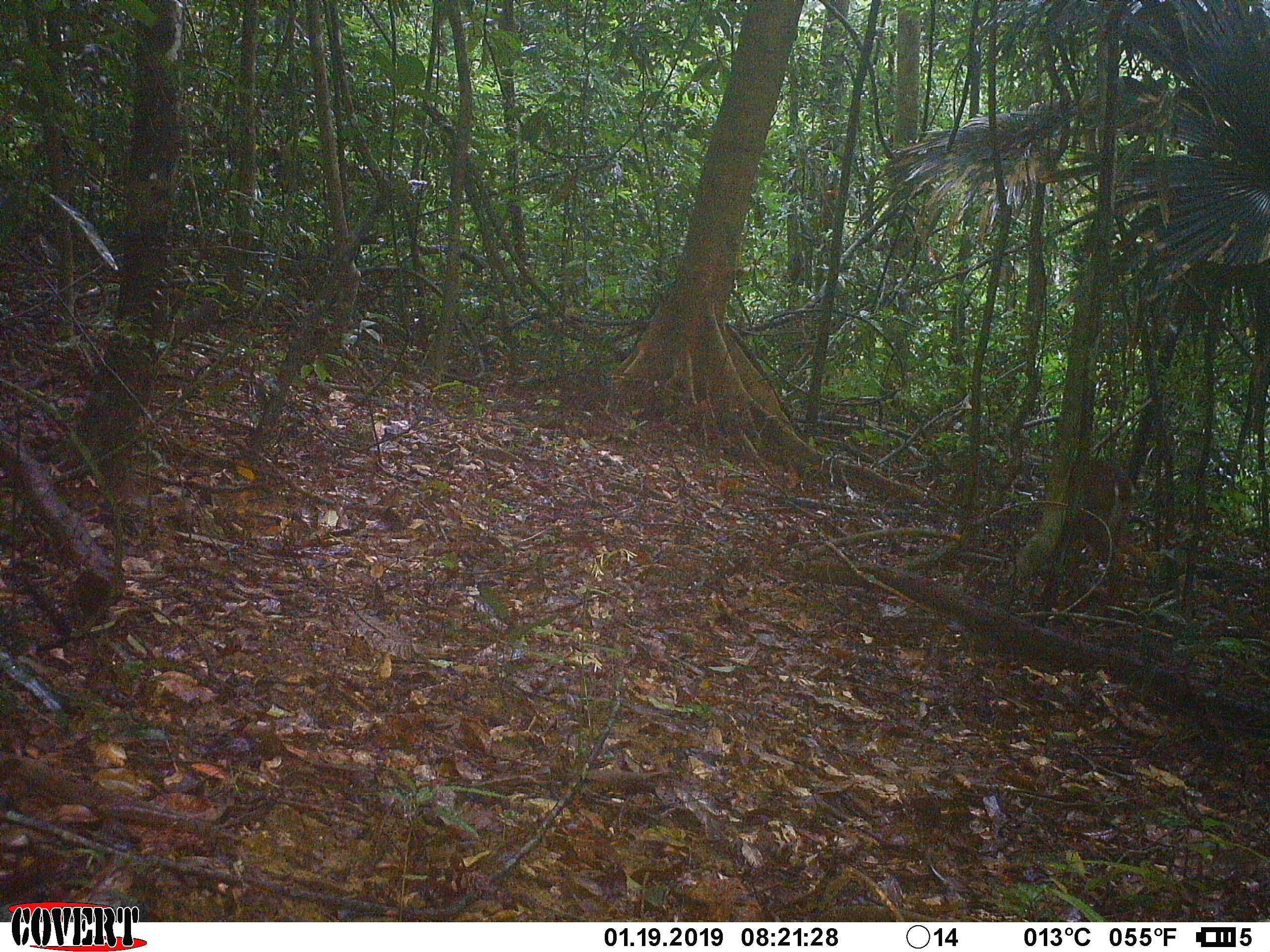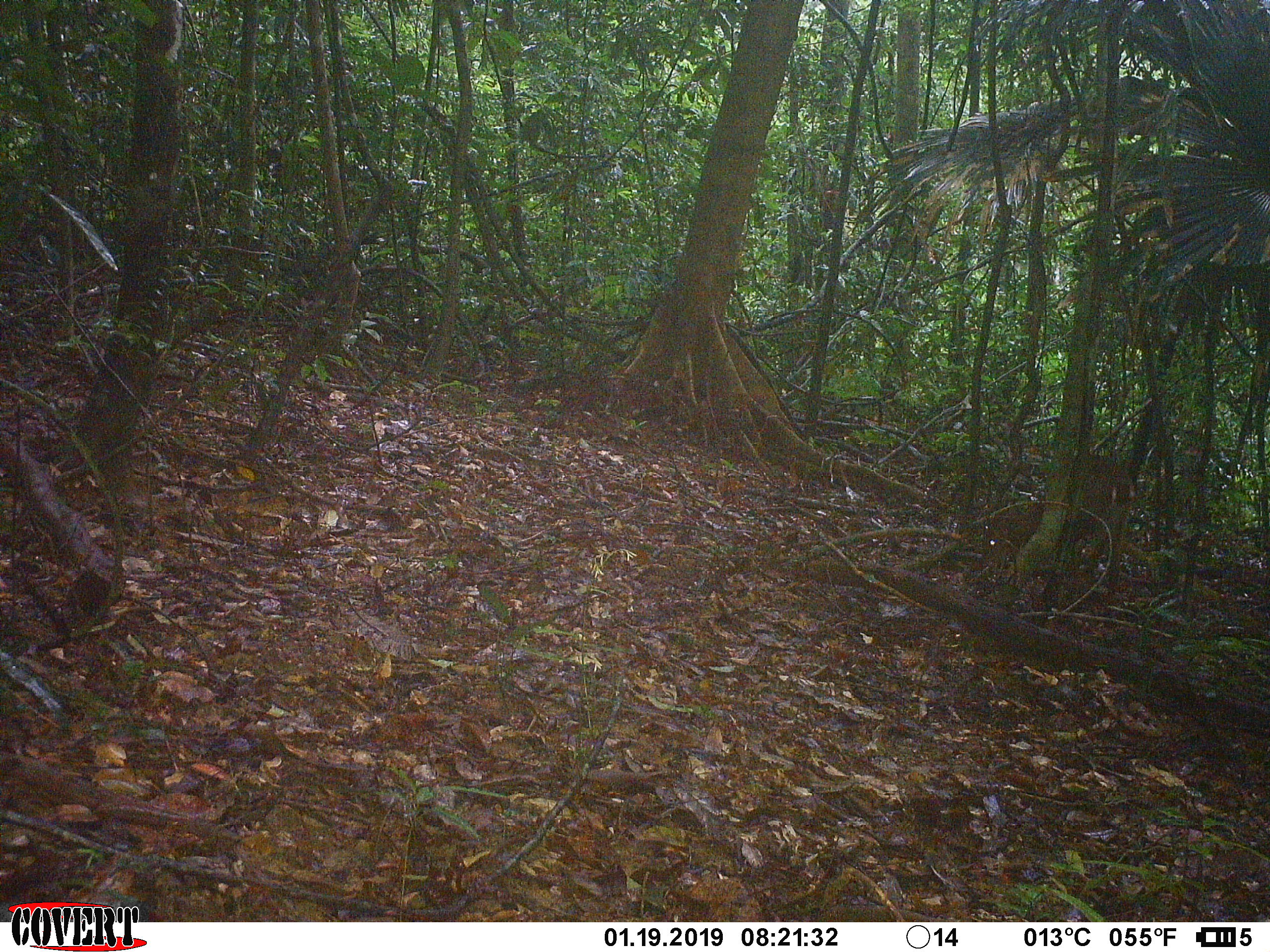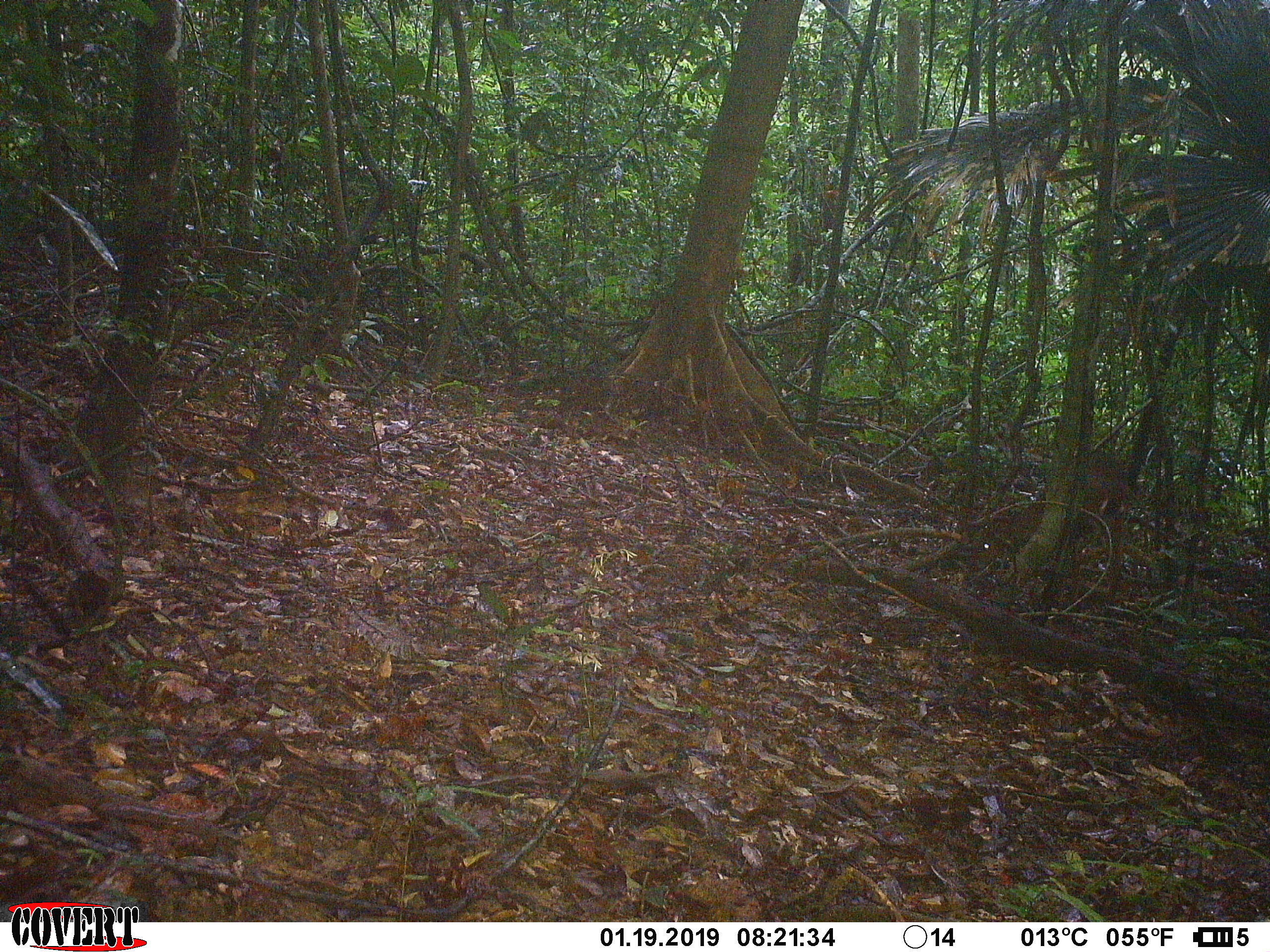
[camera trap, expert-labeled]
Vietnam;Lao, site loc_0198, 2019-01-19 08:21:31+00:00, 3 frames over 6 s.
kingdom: Animalia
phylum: Chordata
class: Mammalia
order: Artiodactyla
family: Cervidae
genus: Muntiacus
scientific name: Muntiacus vuquangensis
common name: large-antlered muntjac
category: large antlered muntjac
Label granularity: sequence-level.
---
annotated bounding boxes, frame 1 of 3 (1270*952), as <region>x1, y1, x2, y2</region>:
large antlered muntjac: <region>1066, 459, 1135, 618</region>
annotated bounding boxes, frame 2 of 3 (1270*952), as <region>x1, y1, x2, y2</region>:
large antlered muntjac: <region>983, 458, 1136, 604</region>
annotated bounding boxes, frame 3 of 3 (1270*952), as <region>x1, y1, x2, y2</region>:
large antlered muntjac: <region>977, 451, 1128, 624</region>